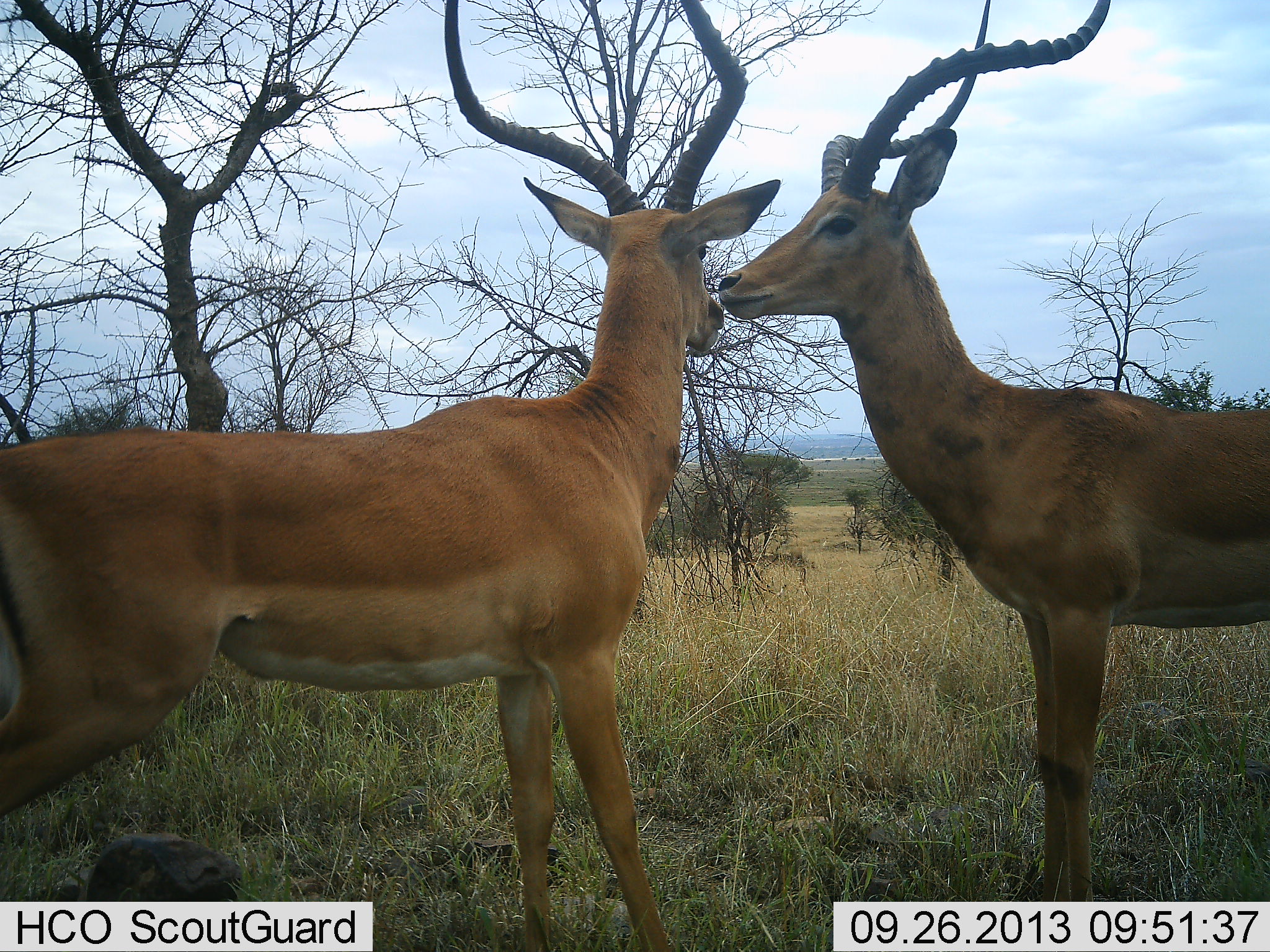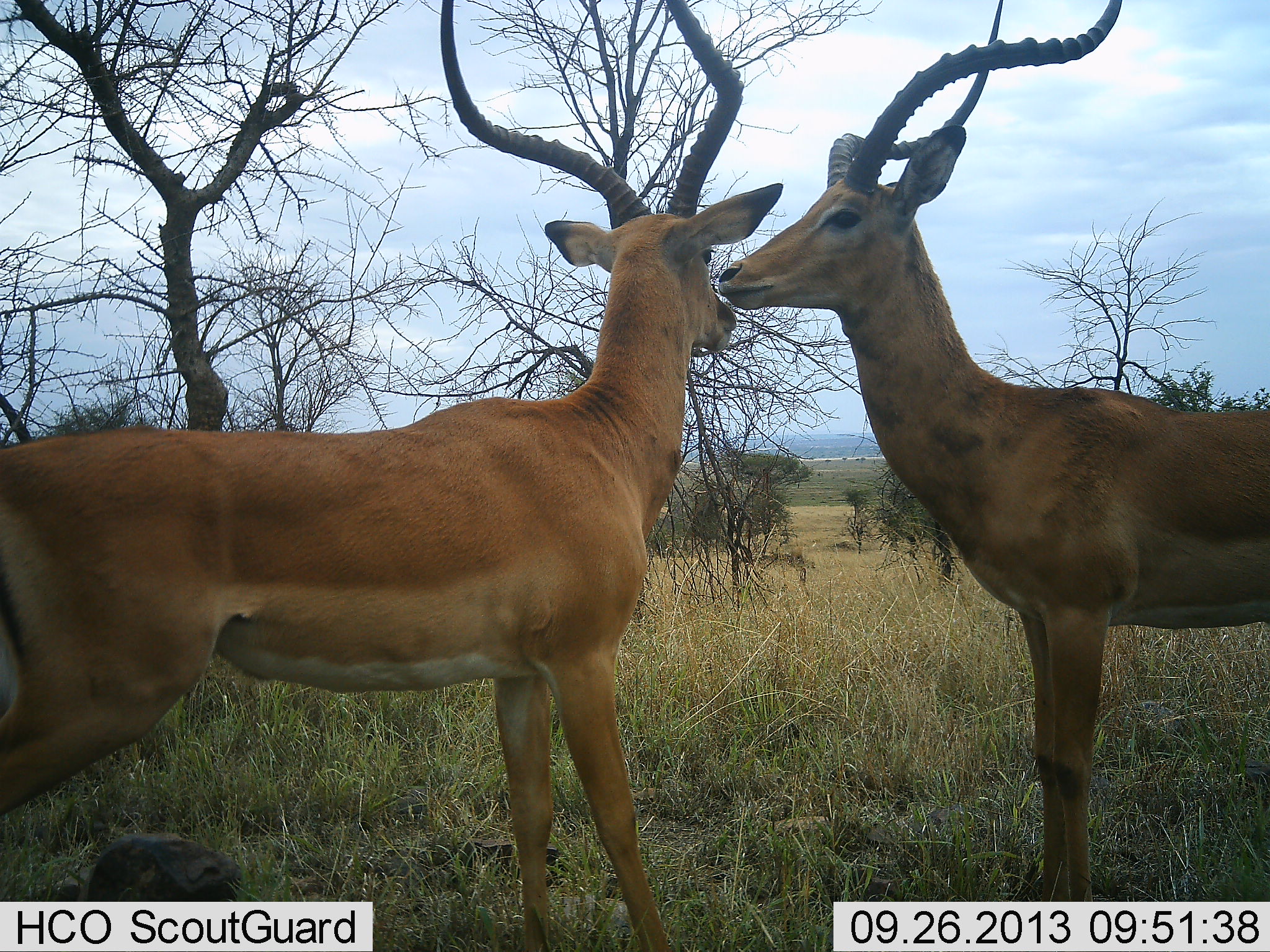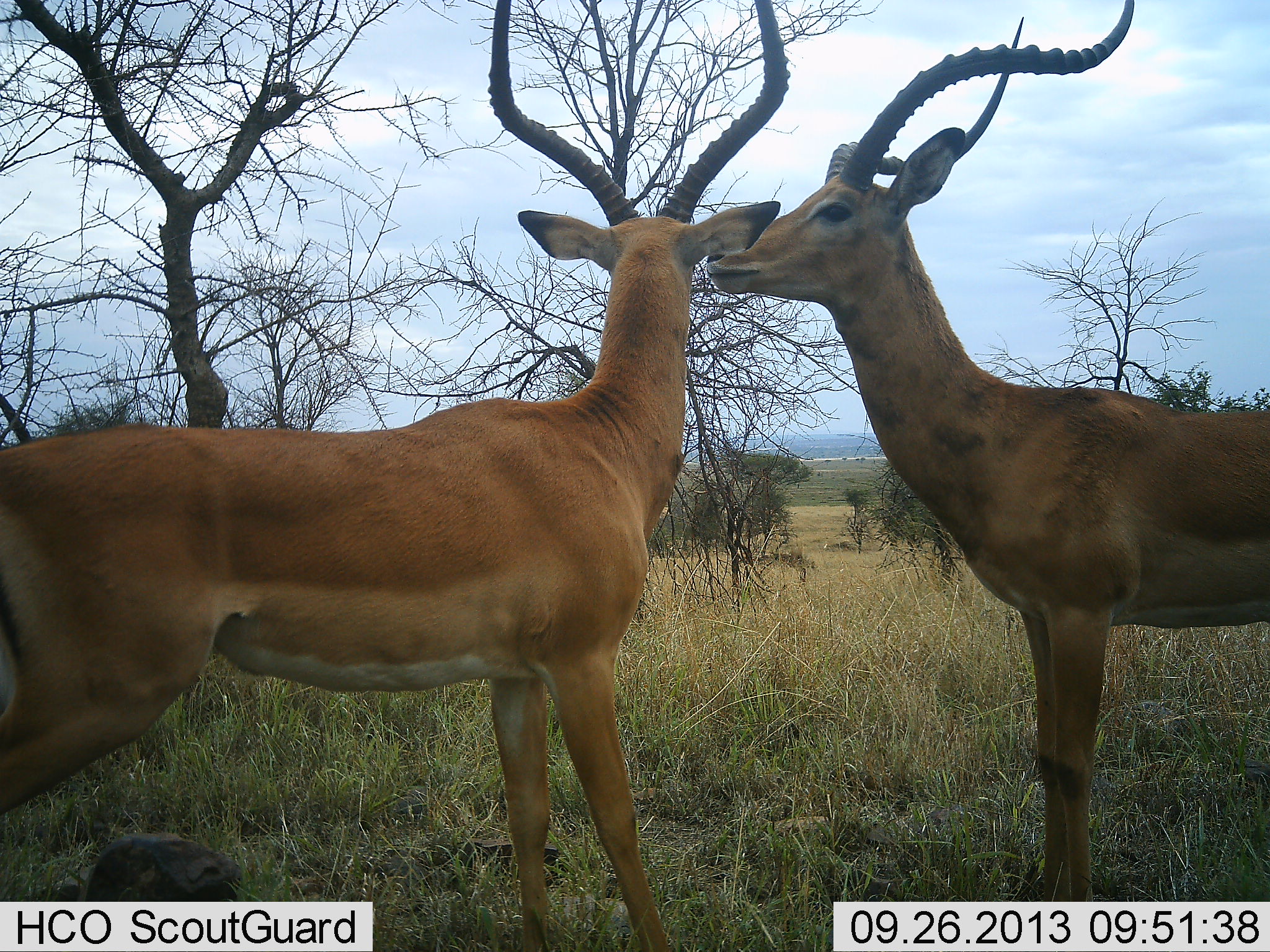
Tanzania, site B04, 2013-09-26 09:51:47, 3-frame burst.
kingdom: Animalia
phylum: Chordata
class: Mammalia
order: Artiodactyla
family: Bovidae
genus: Aepyceros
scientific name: Aepyceros melampus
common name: impala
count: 2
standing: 40%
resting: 0%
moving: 0%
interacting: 80%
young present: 0%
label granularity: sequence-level